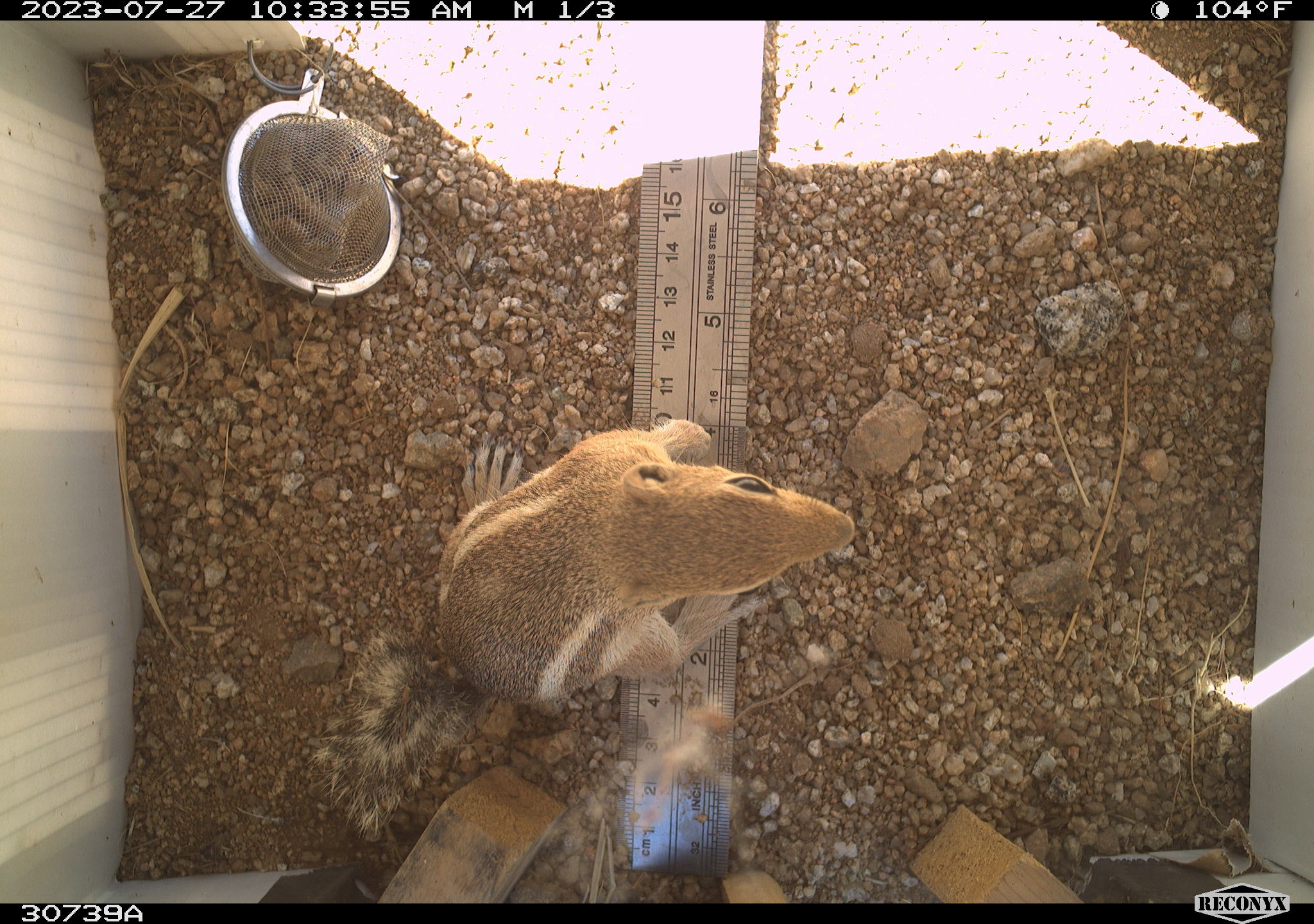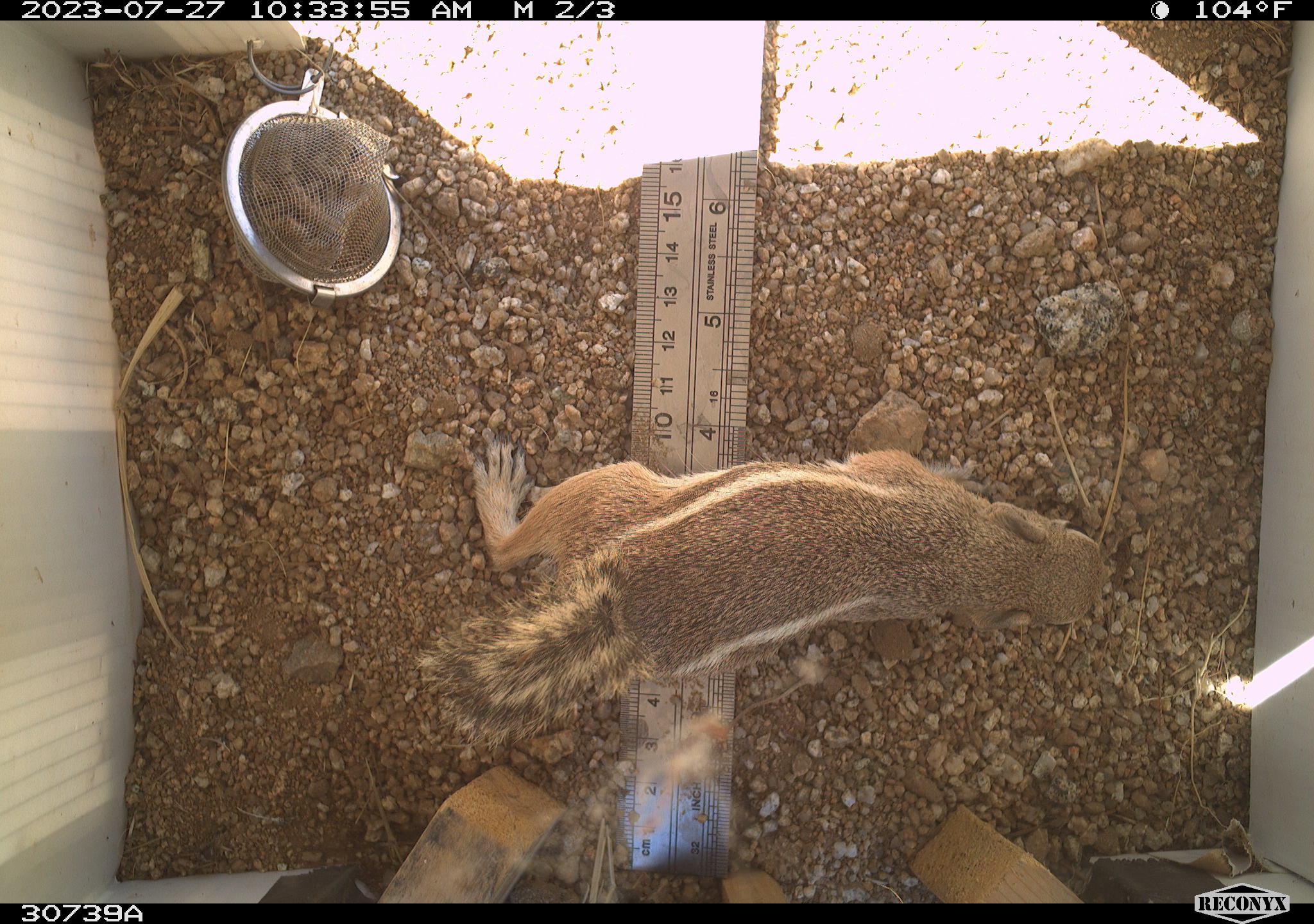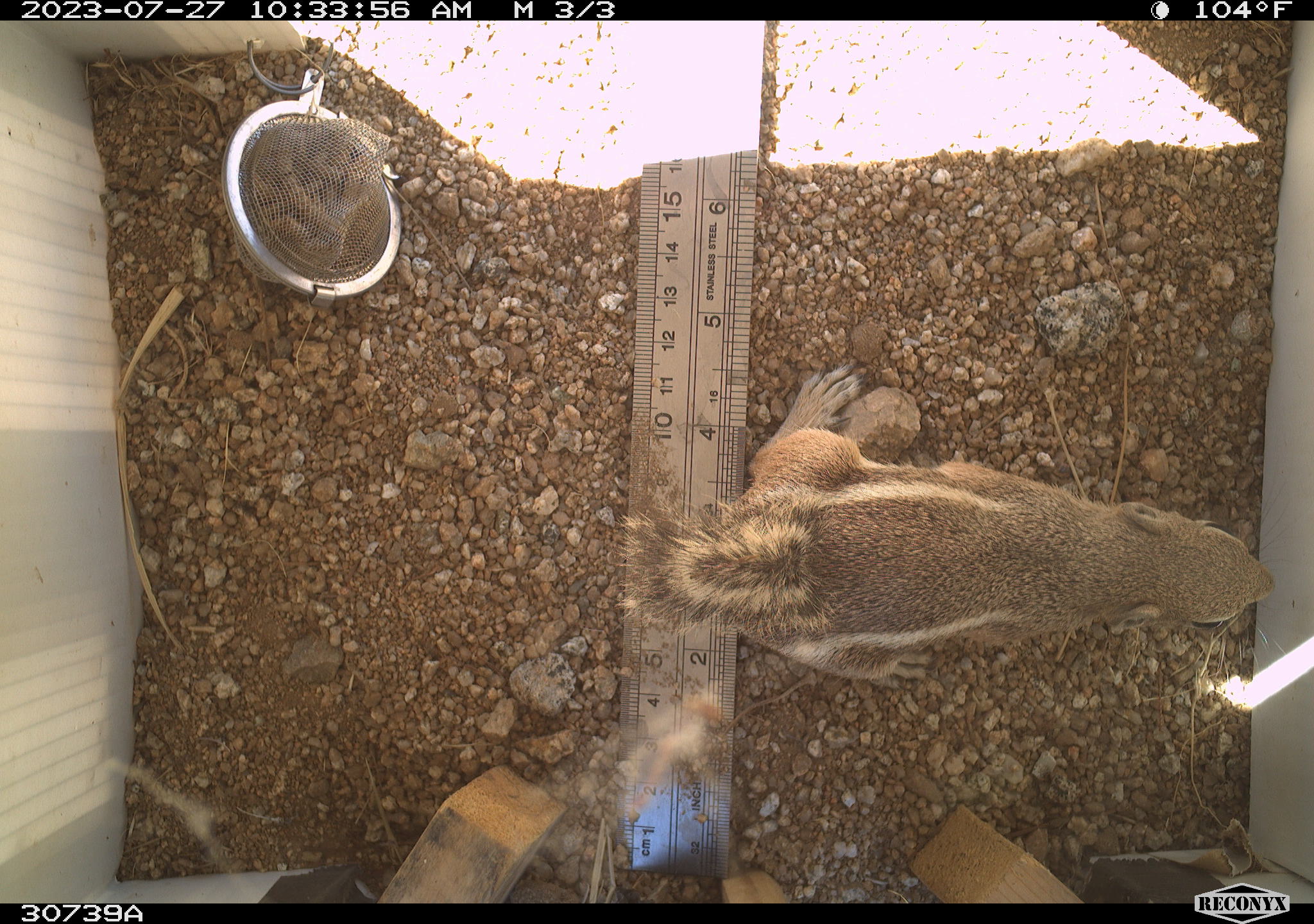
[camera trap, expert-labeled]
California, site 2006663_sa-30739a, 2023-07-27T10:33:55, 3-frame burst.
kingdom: Animalia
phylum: Chordata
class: Mammalia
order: Rodentia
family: Sciuridae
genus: Ammospermophilus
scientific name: Ammospermophilus leucurus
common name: white-tailed antelope squirrel